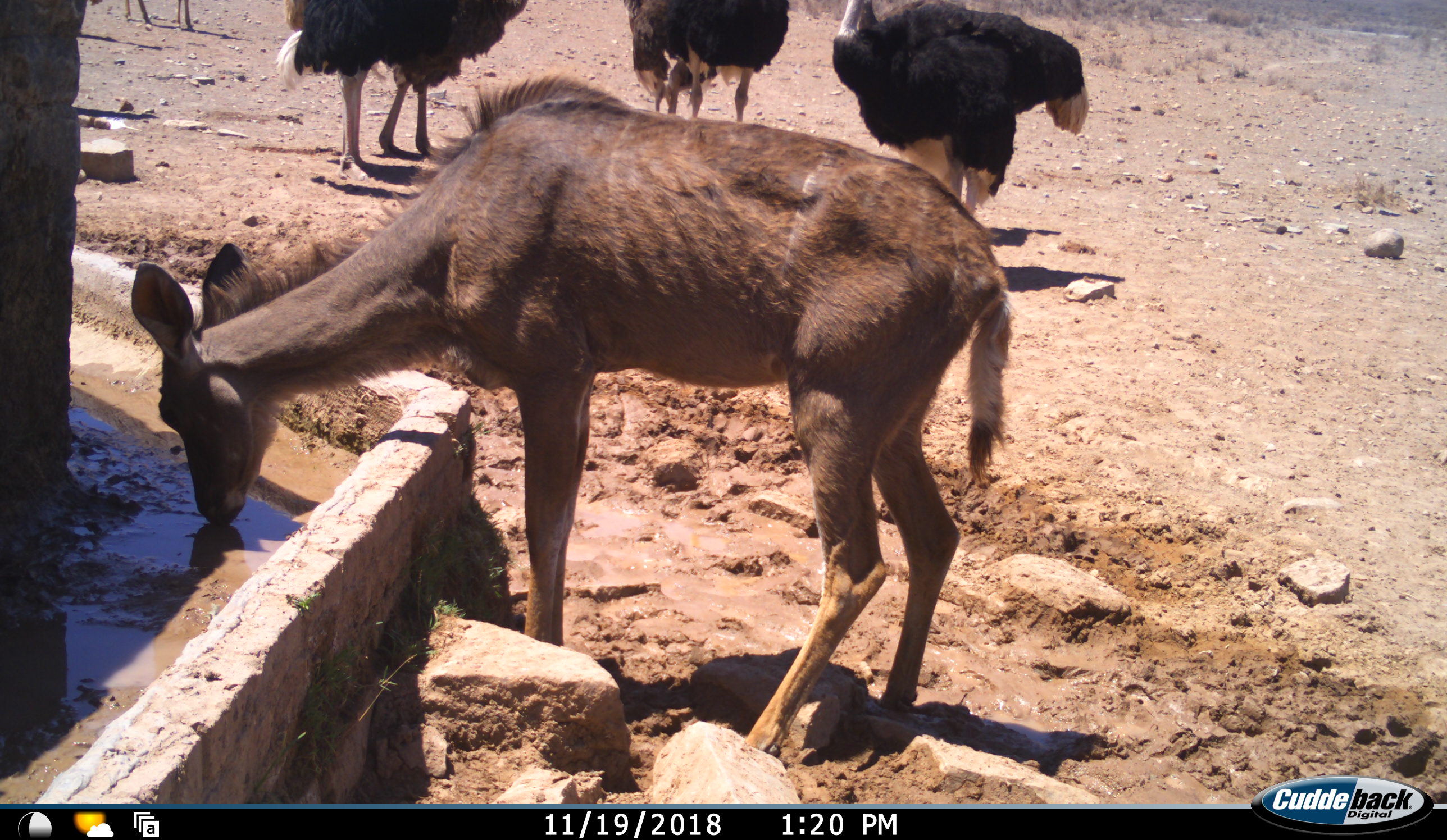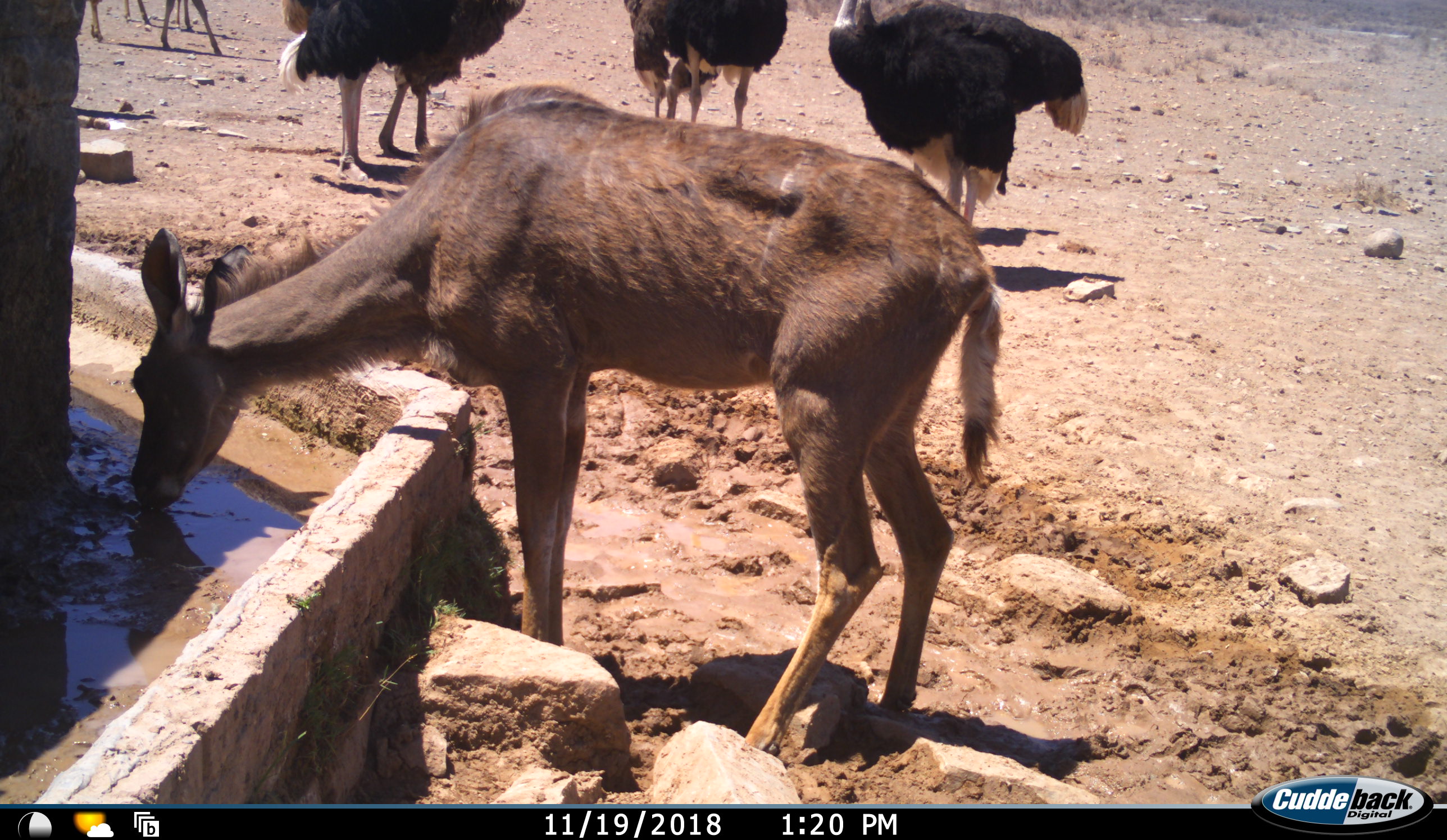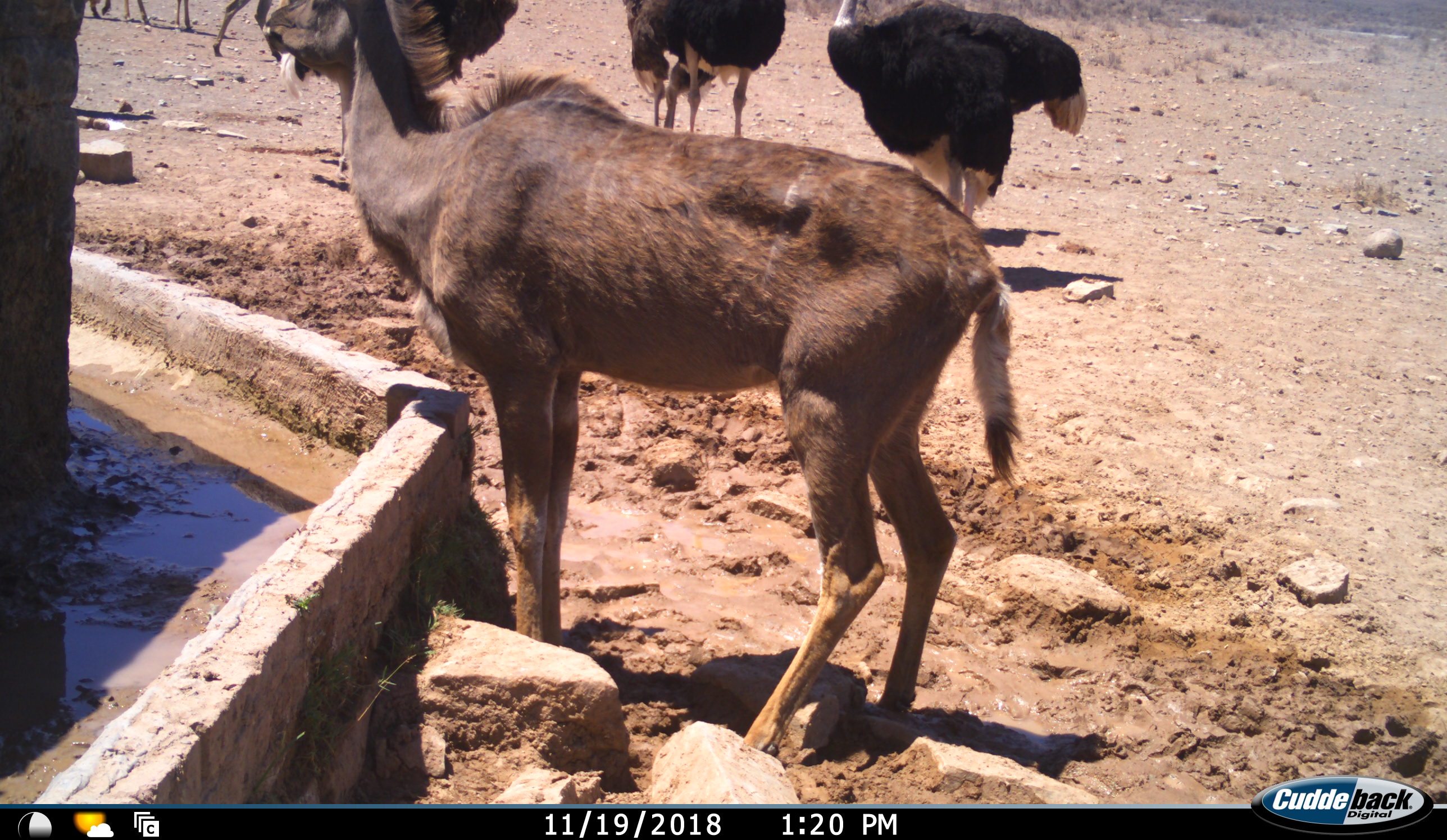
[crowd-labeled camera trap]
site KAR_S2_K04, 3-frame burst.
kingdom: Animalia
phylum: Chordata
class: Mammalia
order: Artiodactyla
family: Bovidae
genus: Tragelaphus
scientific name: Tragelaphus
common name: kudu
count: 3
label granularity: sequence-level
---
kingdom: Animalia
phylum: Chordata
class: Aves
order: Struthioniformes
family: Struthionidae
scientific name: Struthionidae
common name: ostrich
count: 5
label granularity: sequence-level